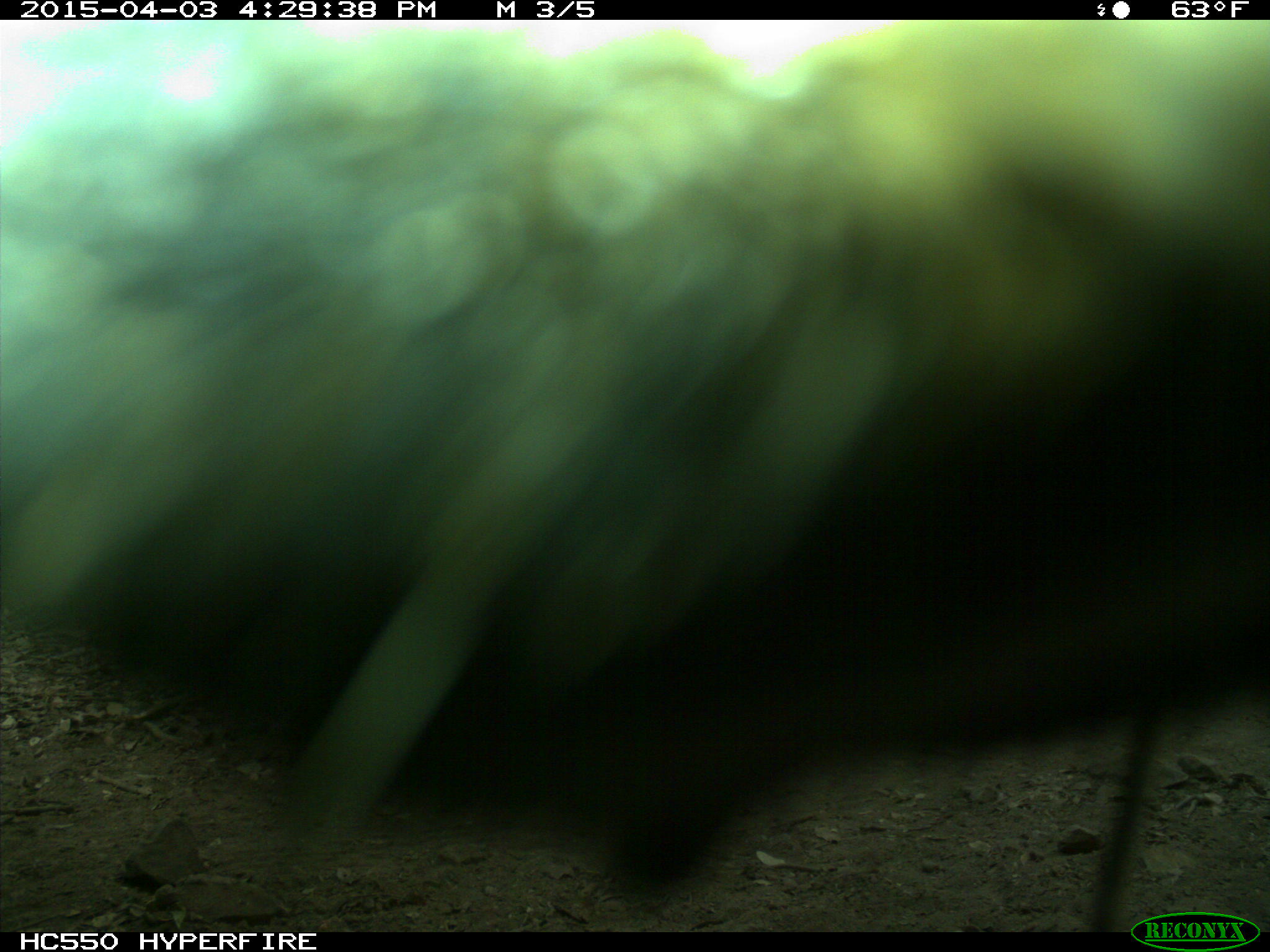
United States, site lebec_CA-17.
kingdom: Animalia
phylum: Chordata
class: Mammalia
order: Artiodactyla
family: Bovidae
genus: Bos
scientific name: Bos taurus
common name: domestic cow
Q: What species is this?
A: Bos taurus (domestic cow).